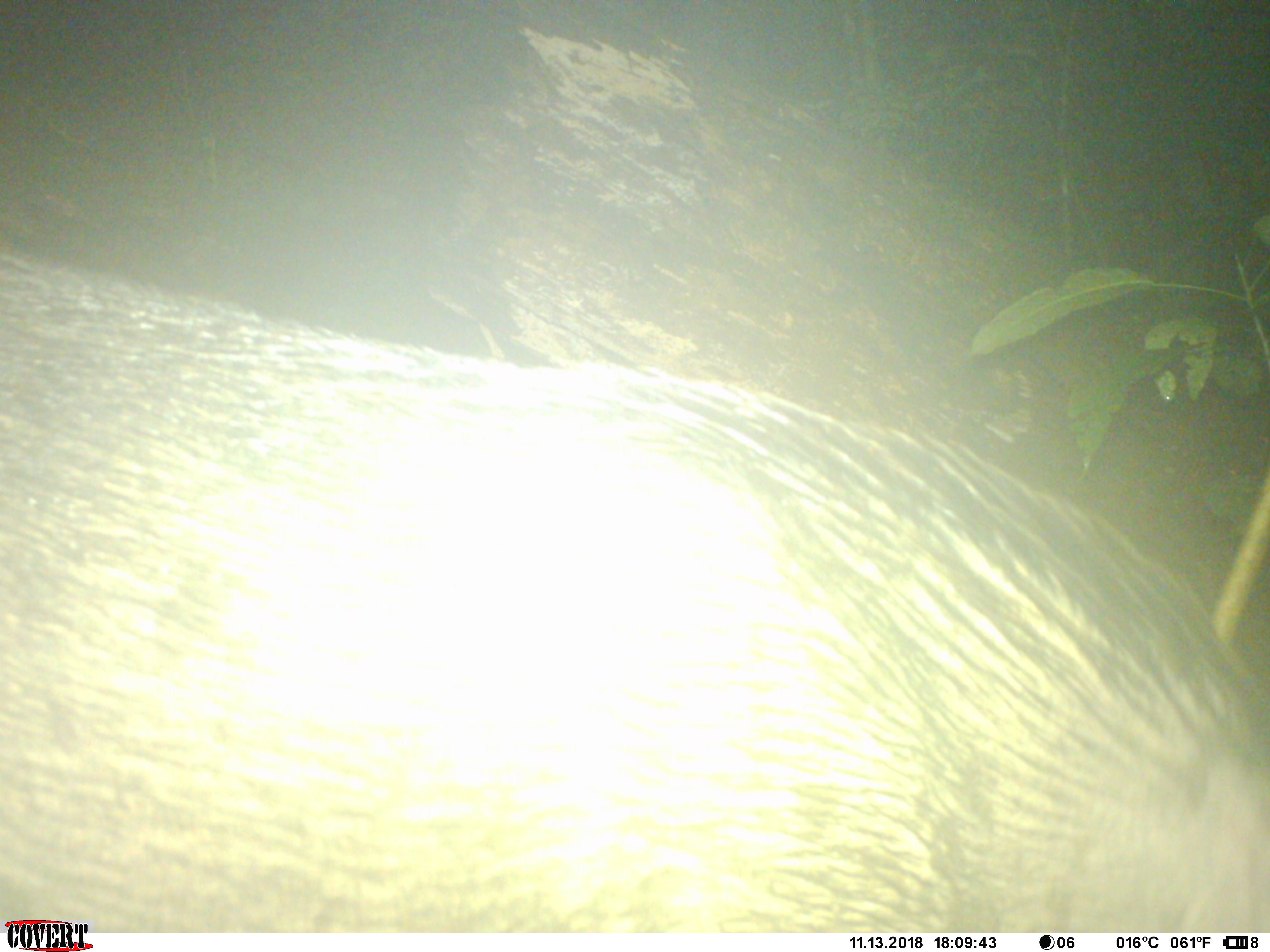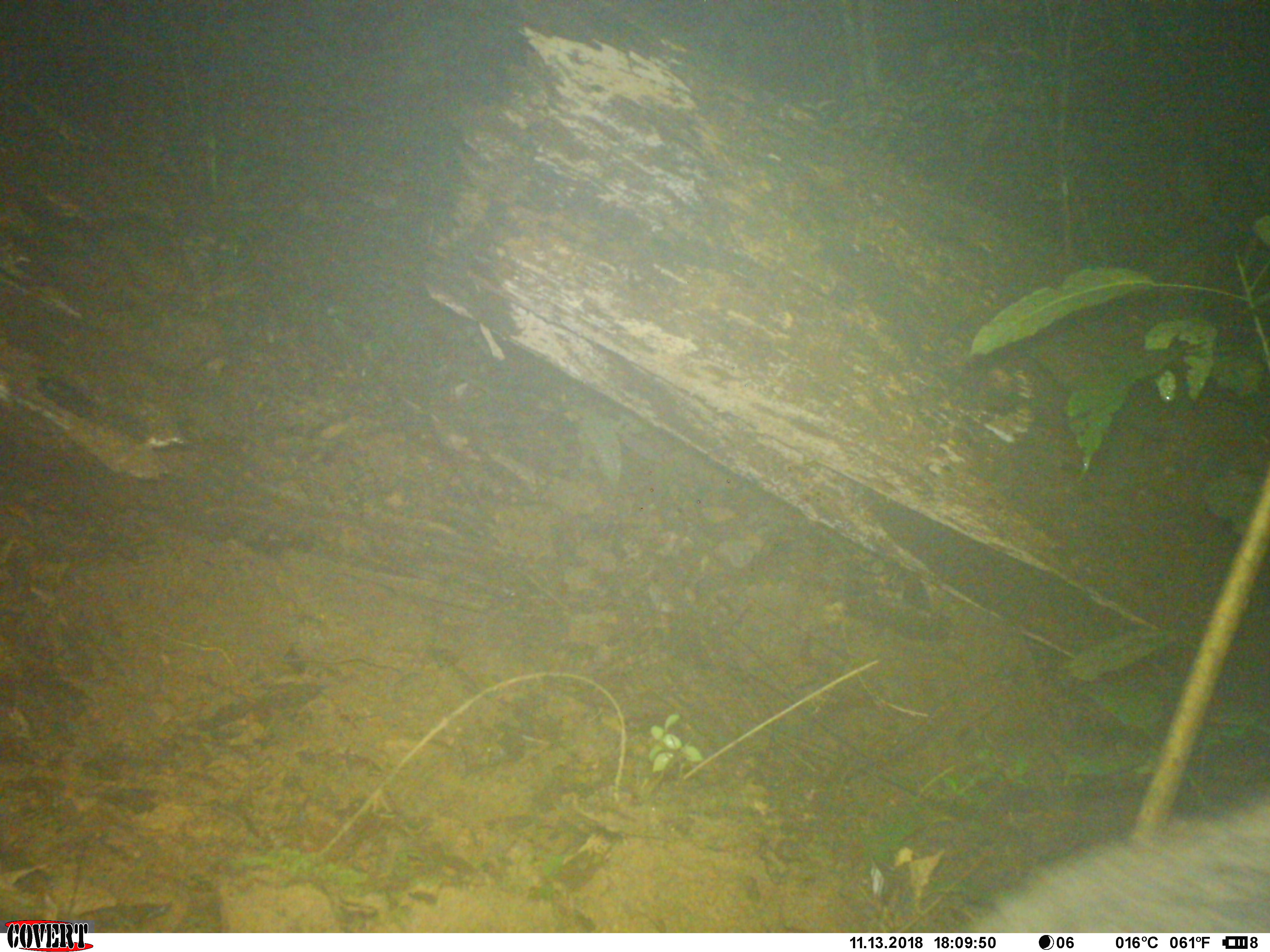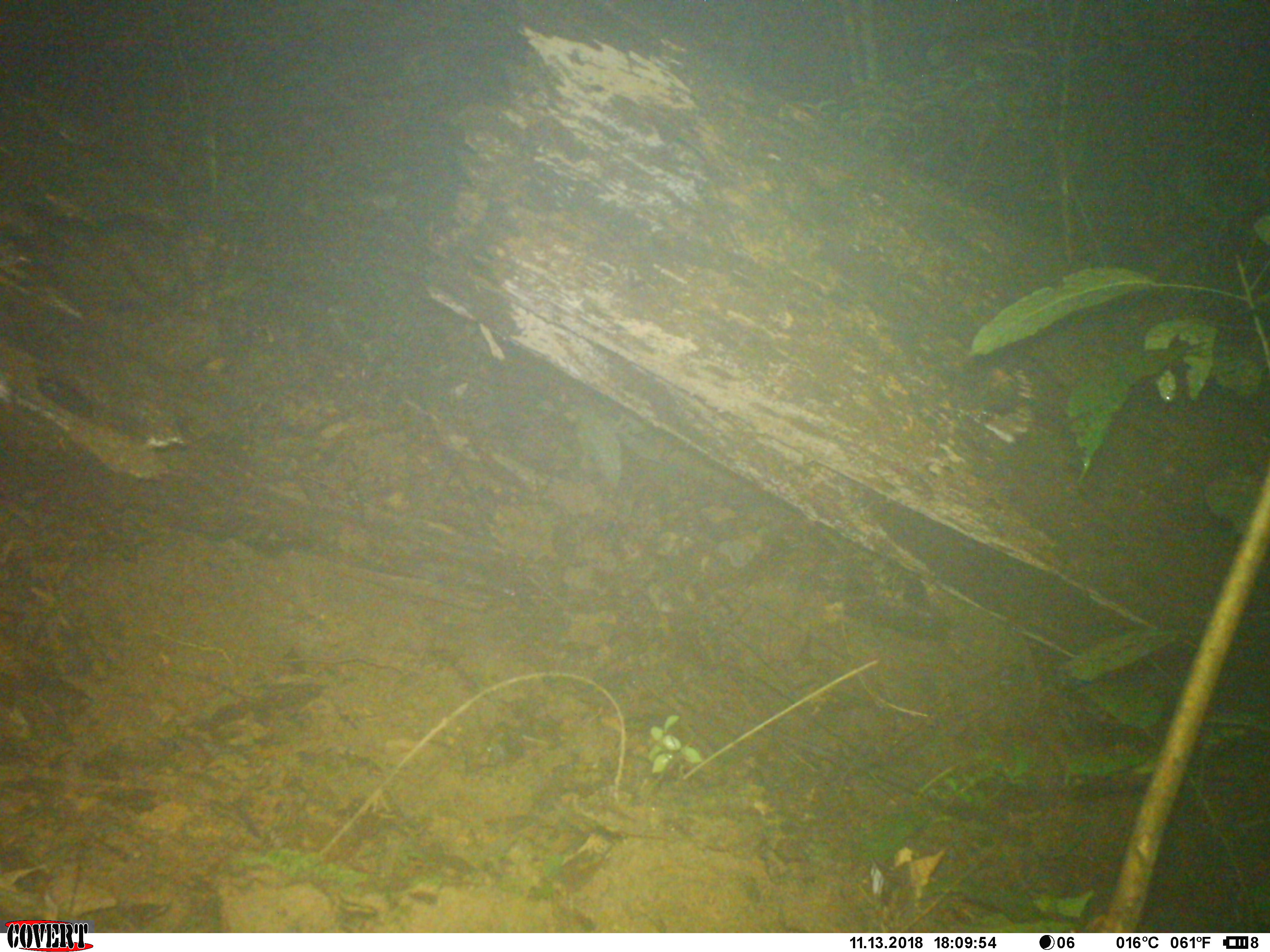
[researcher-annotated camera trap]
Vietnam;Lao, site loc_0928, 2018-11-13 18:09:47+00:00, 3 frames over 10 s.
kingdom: Animalia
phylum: Chordata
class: Mammalia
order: Artiodactyla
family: Suidae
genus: Sus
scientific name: Sus scrofa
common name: eurasian wild pig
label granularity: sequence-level